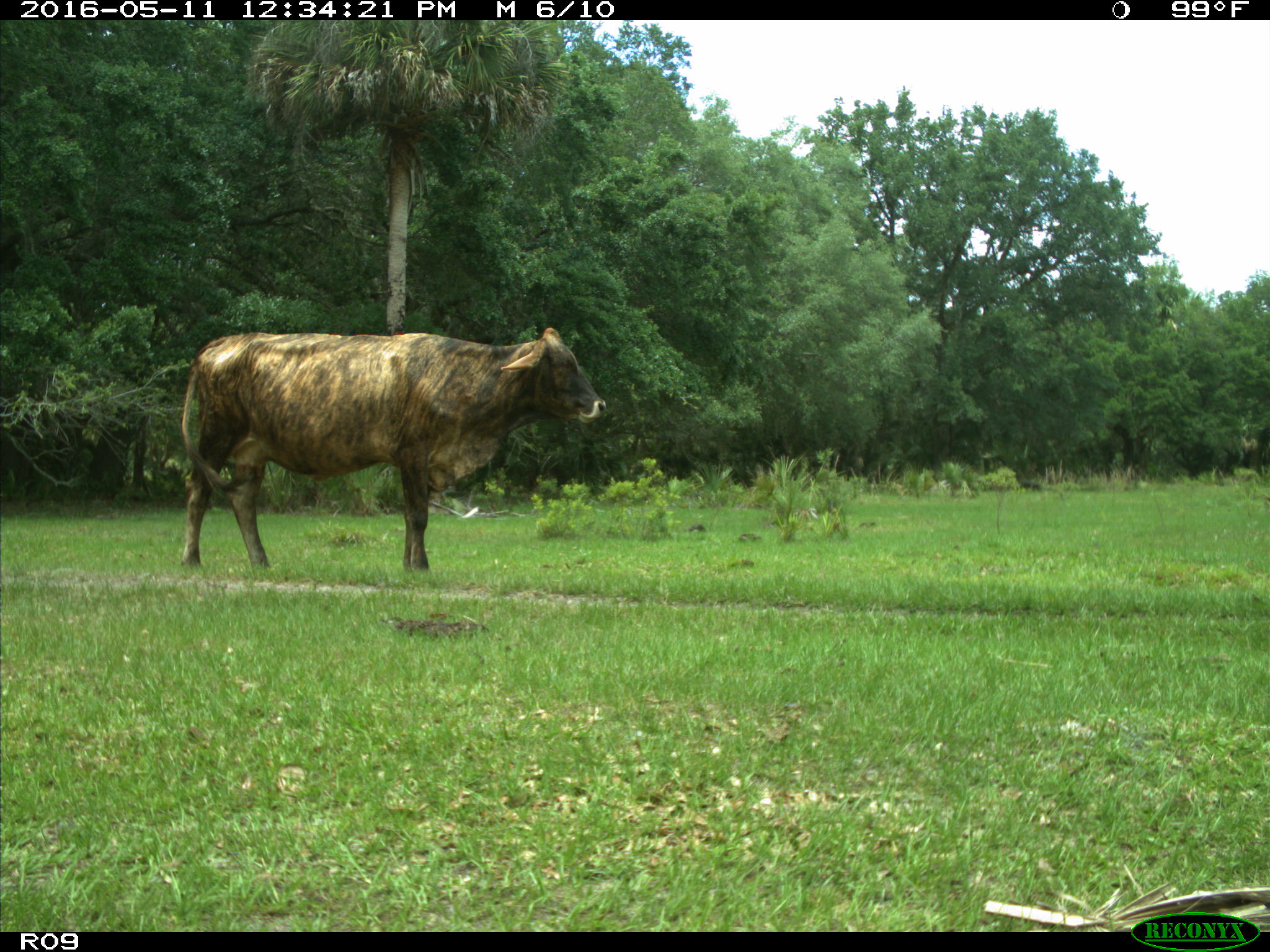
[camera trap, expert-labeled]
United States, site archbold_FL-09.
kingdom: Animalia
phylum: Chordata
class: Mammalia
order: Artiodactyla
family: Bovidae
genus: Bos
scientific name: Bos taurus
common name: domestic cow